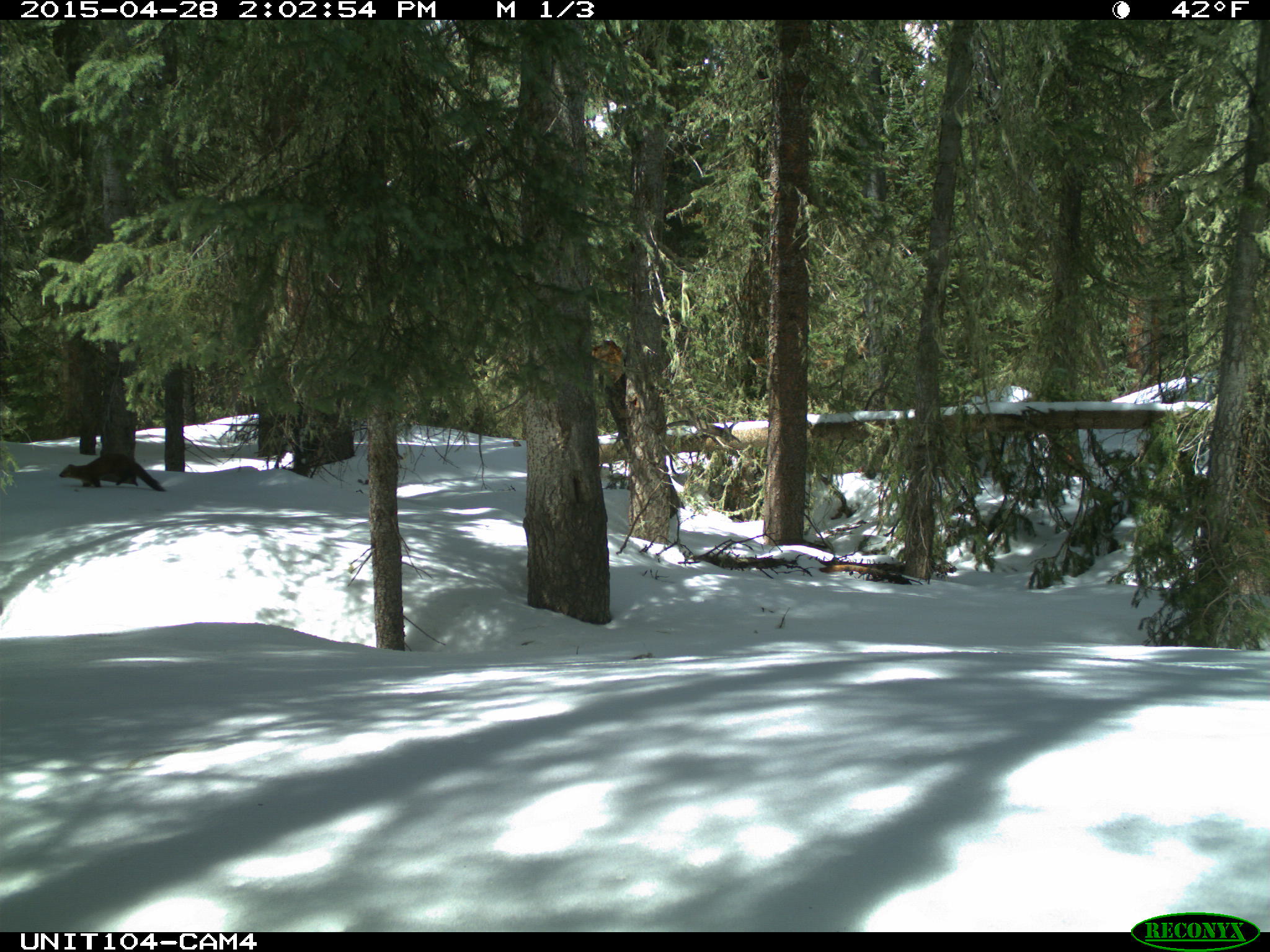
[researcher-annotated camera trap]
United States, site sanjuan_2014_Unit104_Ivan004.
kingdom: Animalia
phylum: Chordata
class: Mammalia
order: Carnivora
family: Mustelidae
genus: Martes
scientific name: Martes americana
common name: american marten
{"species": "Martes americana (american marten)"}